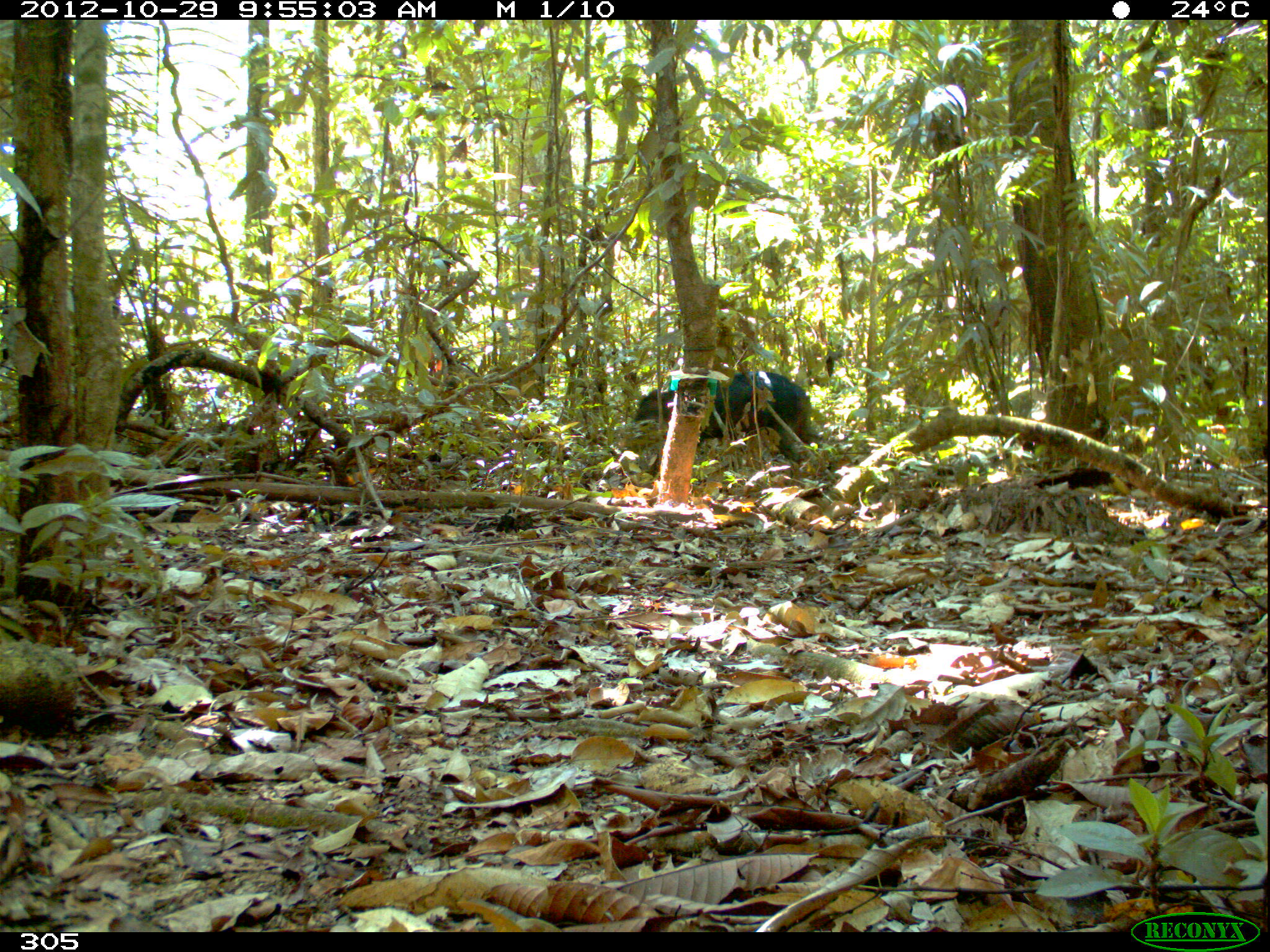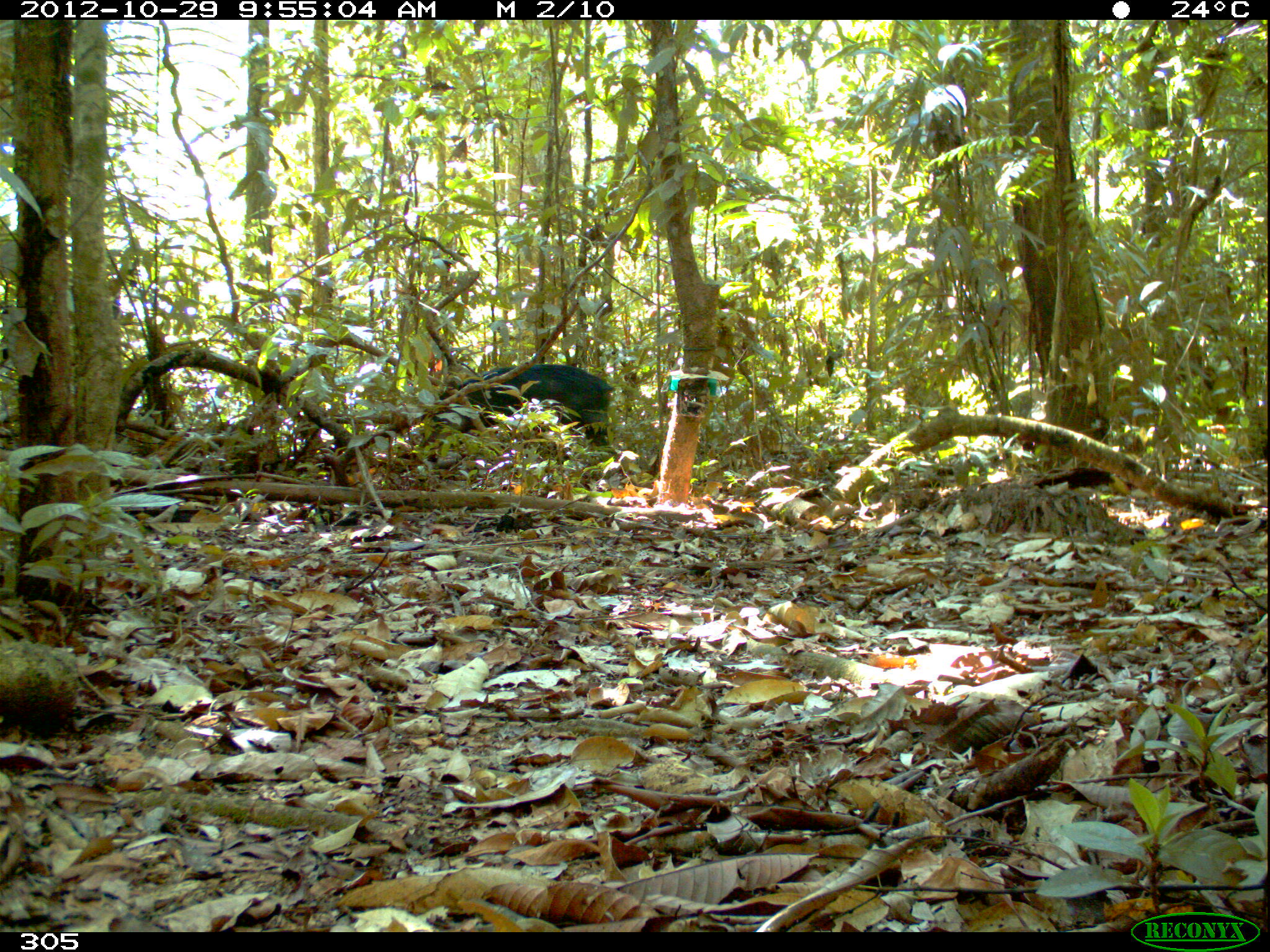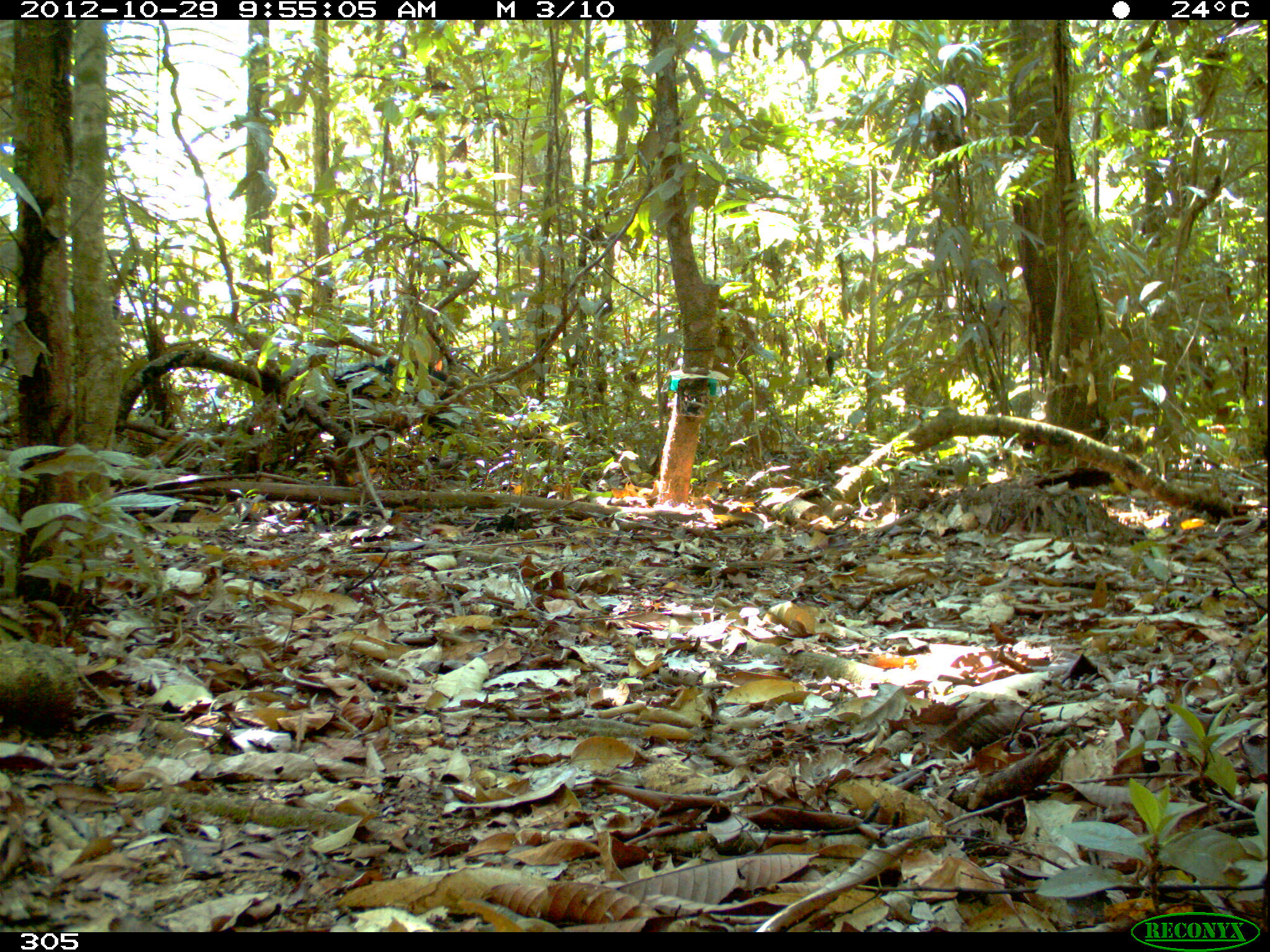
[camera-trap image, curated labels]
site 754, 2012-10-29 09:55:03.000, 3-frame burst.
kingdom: Animalia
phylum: Chordata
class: Mammalia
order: Artiodactyla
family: Tayassuidae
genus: Tayassu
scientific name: Tayassu pecari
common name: white-lipped peccary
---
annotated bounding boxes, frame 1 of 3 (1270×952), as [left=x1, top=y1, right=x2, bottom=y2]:
tayassu pecari: [left=629, top=369, right=823, bottom=465]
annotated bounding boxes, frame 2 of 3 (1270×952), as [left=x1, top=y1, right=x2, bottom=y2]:
tayassu pecari: [left=420, top=363, right=613, bottom=445]